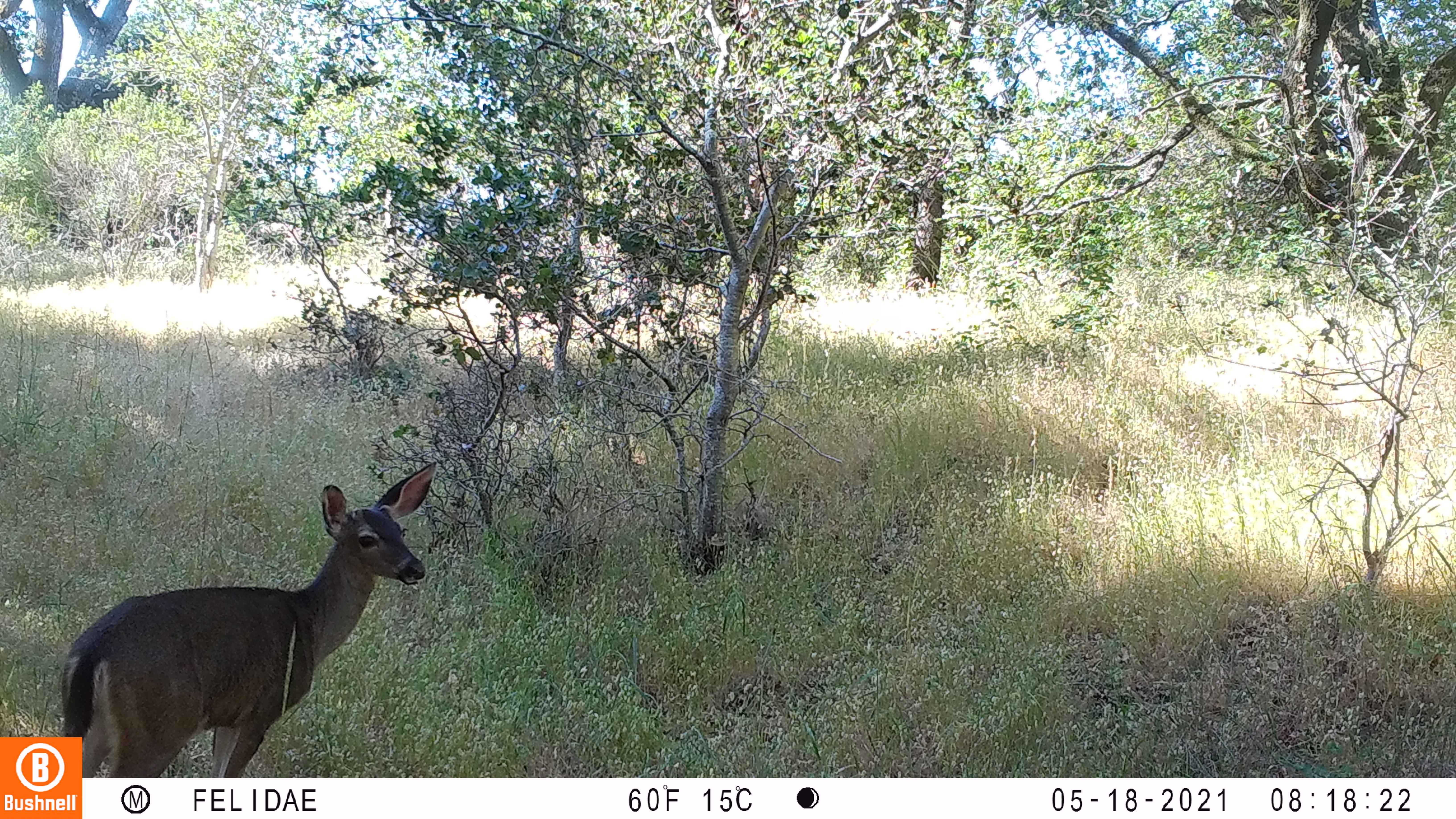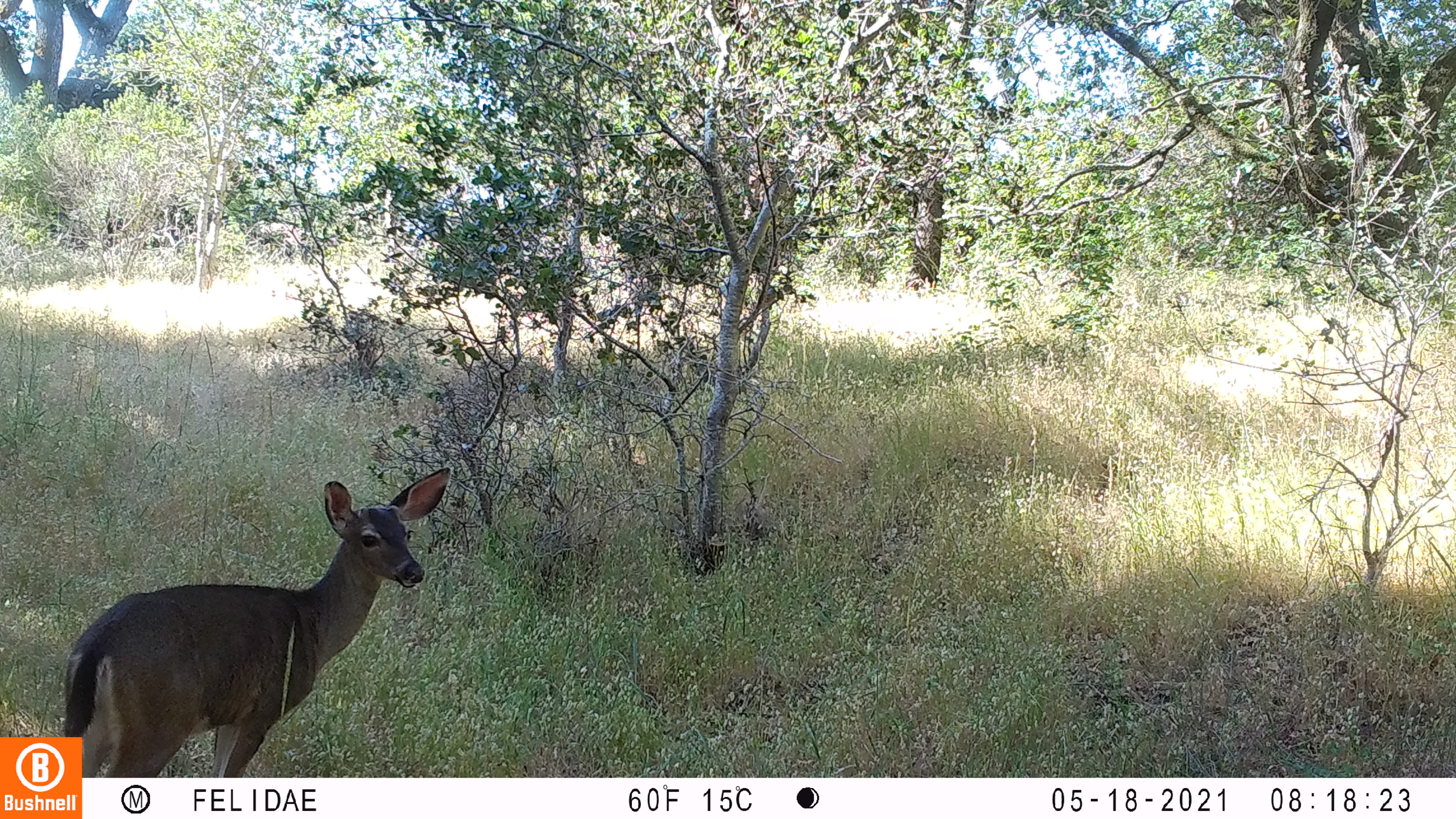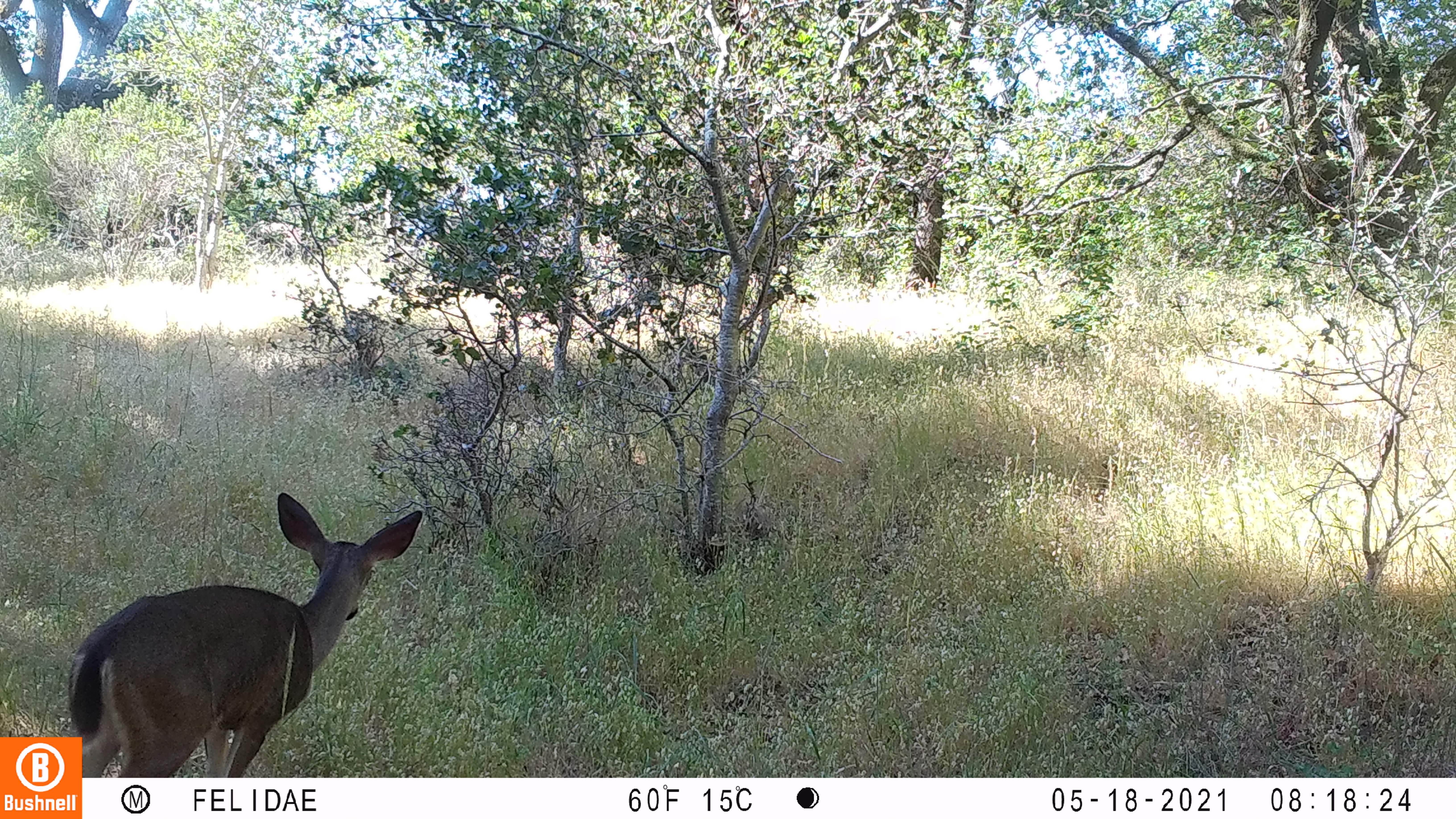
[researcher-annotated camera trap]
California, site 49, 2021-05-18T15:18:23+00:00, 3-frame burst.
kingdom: Animalia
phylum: Chordata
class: Mammalia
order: Artiodactyla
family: Cervidae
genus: Odocoileus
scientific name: Odocoileus hemionus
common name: mule deer